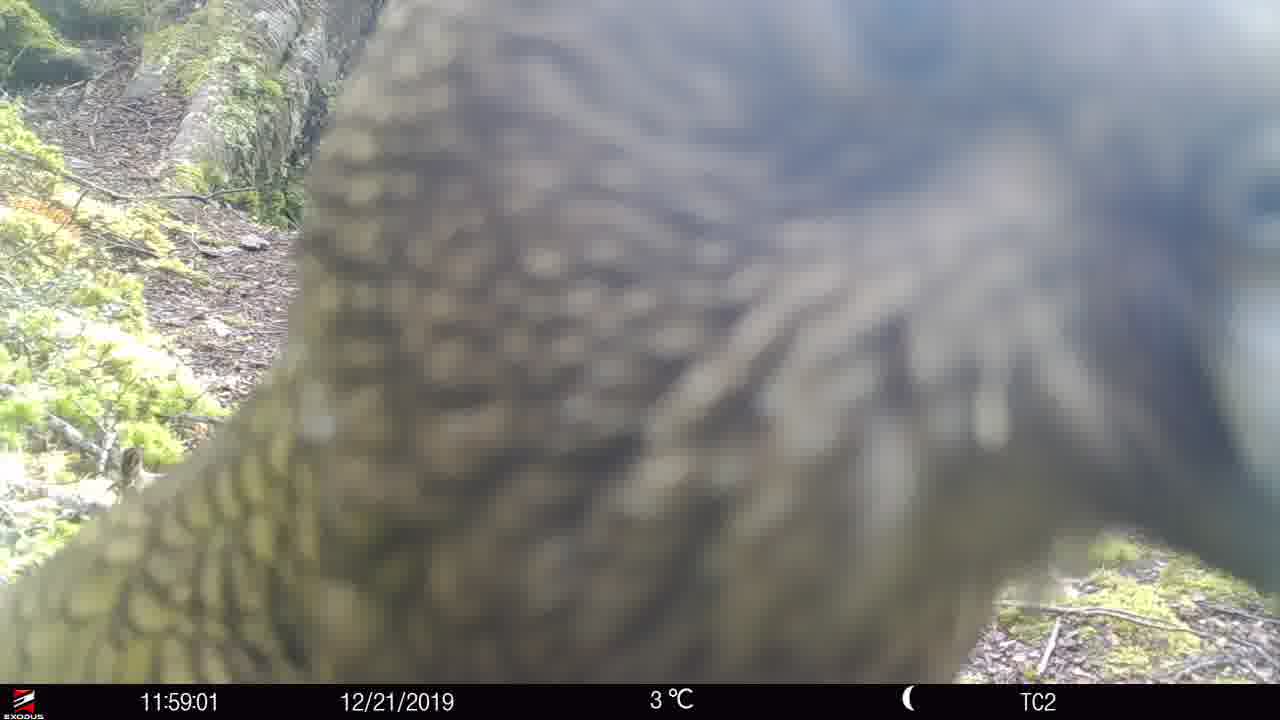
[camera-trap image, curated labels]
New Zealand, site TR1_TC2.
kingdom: Animalia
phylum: Chordata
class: Aves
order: Psittaciformes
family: Strigopidae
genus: Nestor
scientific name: Nestor notabilis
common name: kea